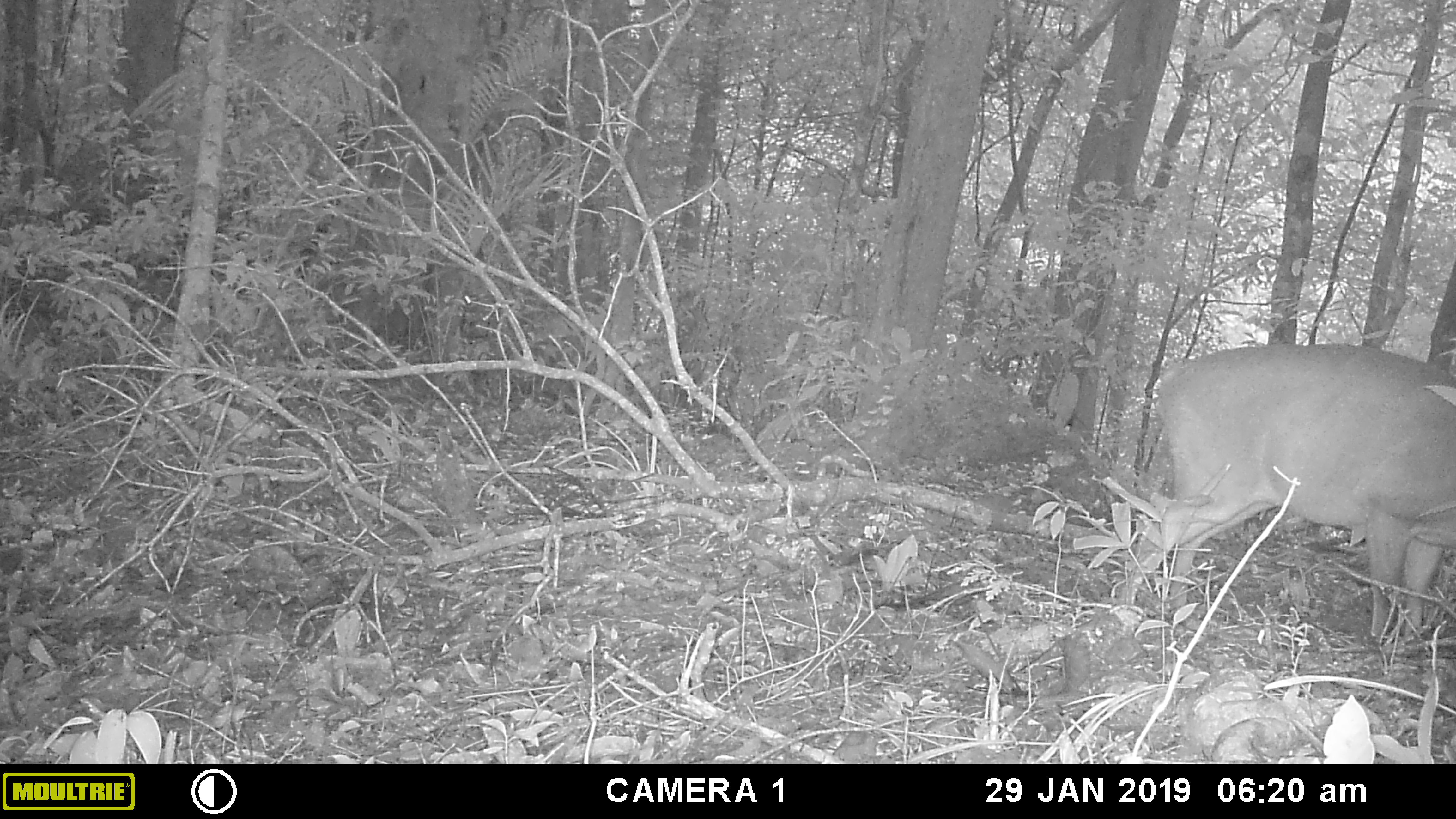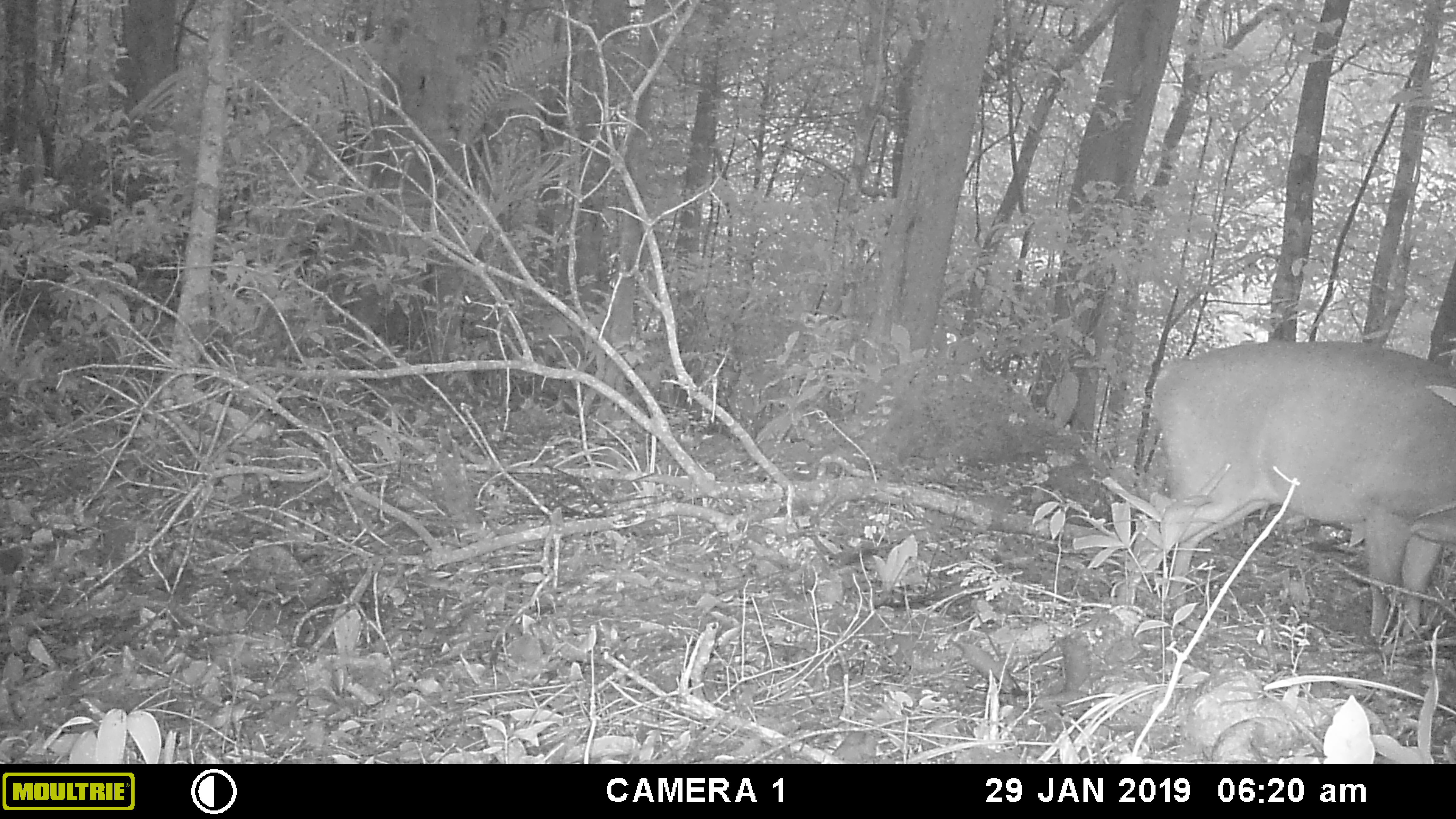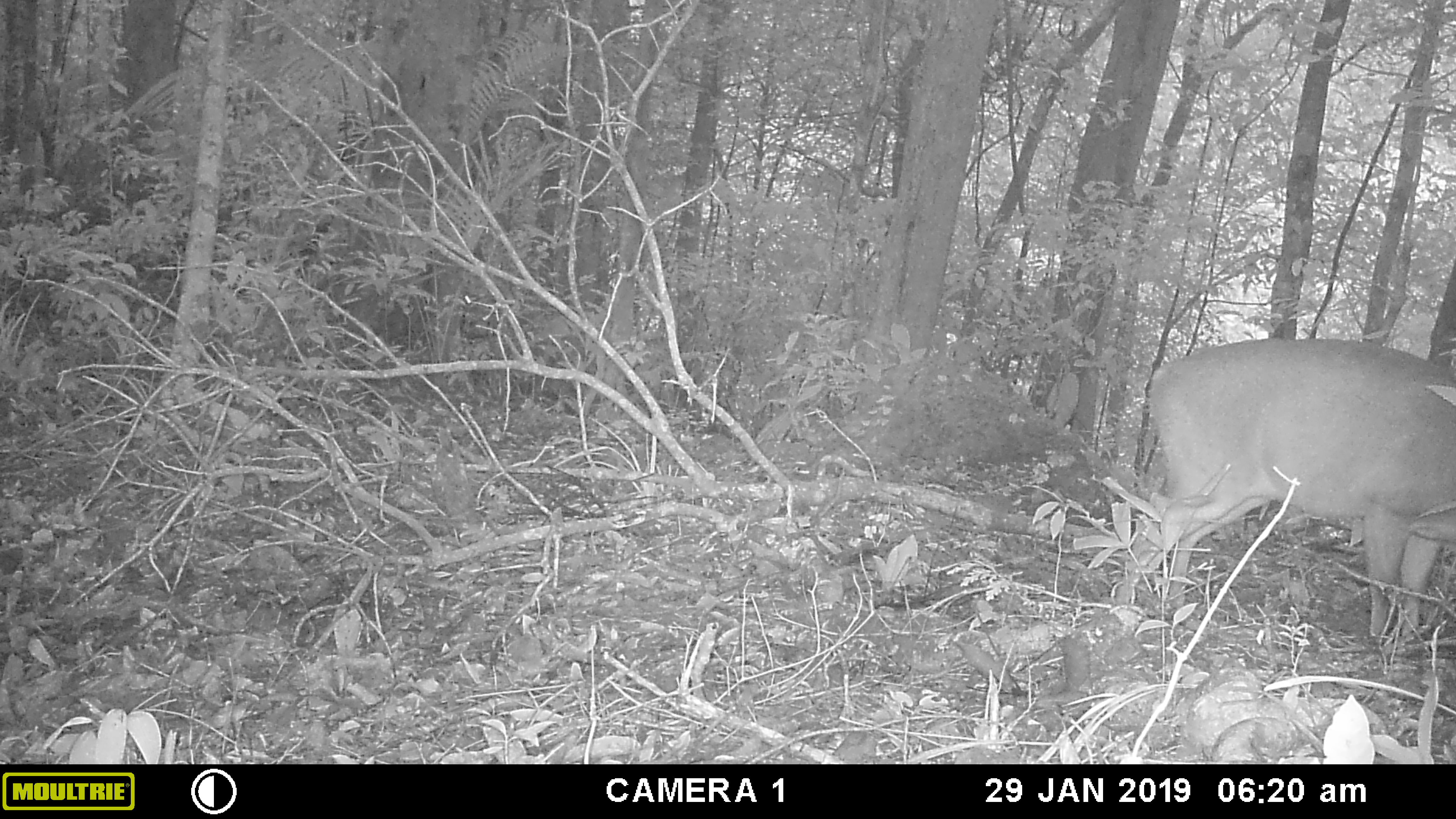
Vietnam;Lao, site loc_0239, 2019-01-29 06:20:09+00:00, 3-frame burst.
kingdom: Animalia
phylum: Chordata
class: Mammalia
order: Artiodactyla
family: Cervidae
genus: Muntiacus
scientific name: Muntiacus vuquangensis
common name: large-antlered muntjac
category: large antlered muntjac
Large antlered muntjac (large-antlered muntjac) (Muntiacus vuquangensis). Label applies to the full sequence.